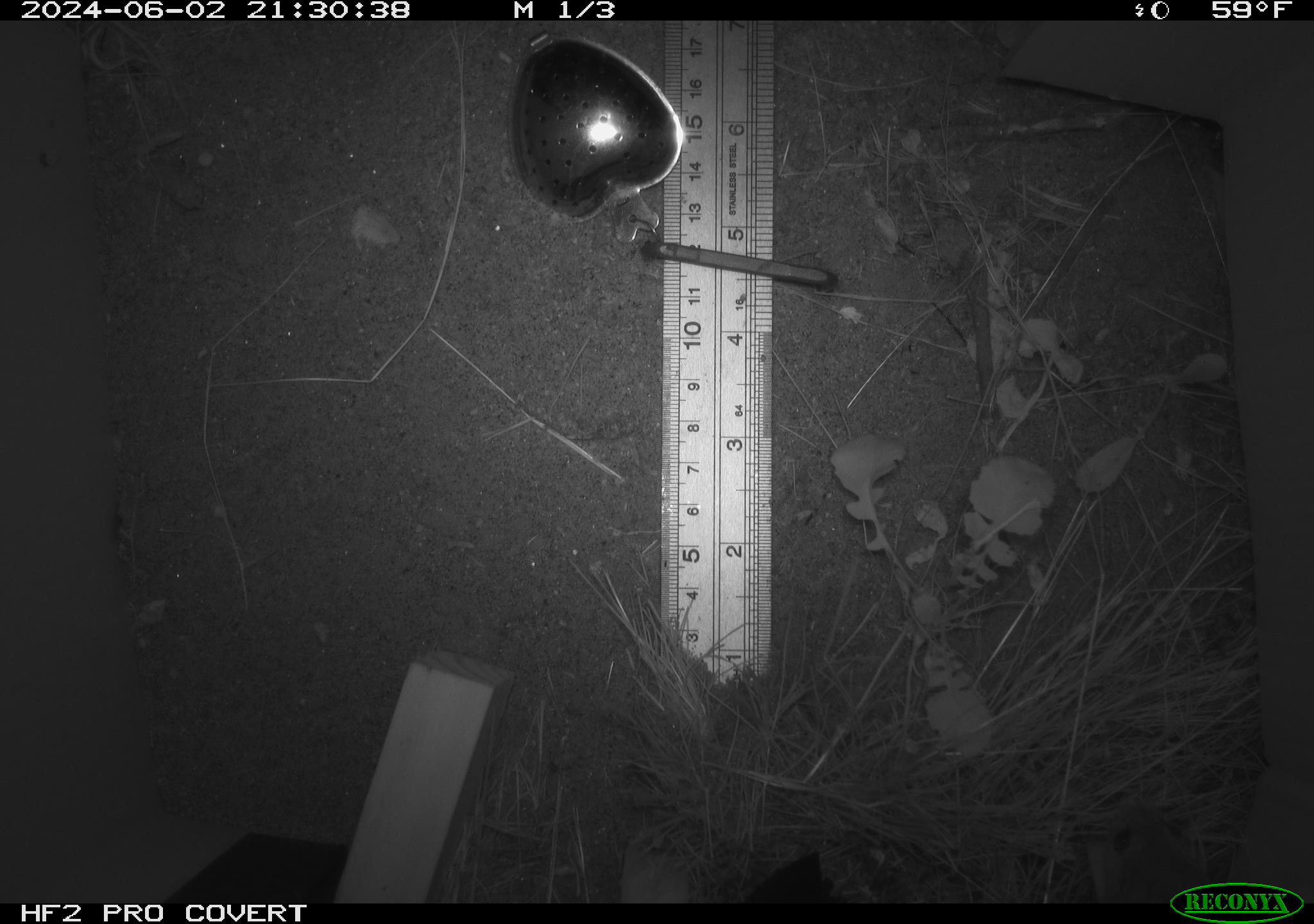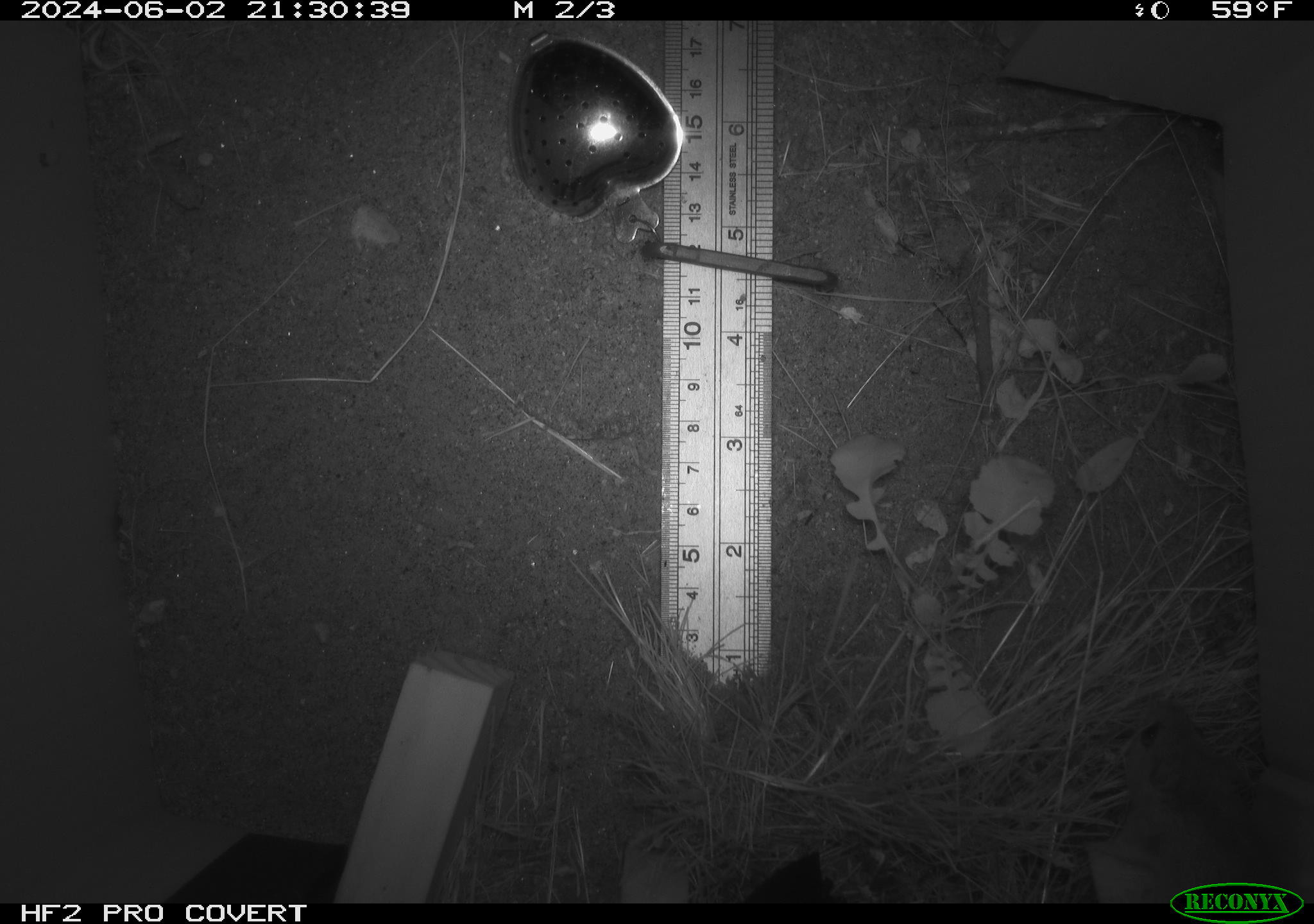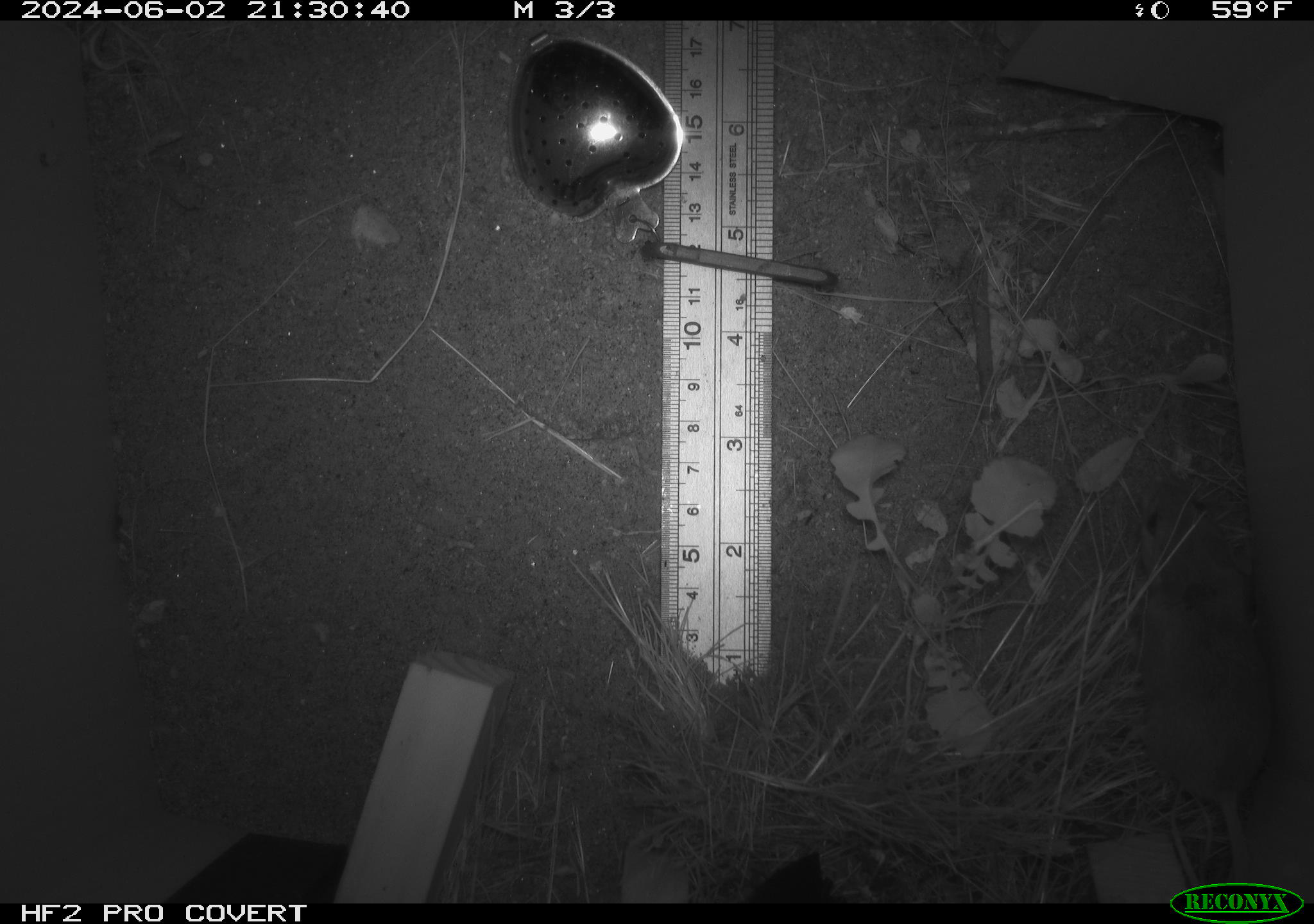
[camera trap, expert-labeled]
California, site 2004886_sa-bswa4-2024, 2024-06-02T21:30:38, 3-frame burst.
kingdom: Animalia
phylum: Chordata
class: Mammalia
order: Rodentia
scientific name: Rodentia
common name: rodent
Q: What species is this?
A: Rodent (Rodentia).